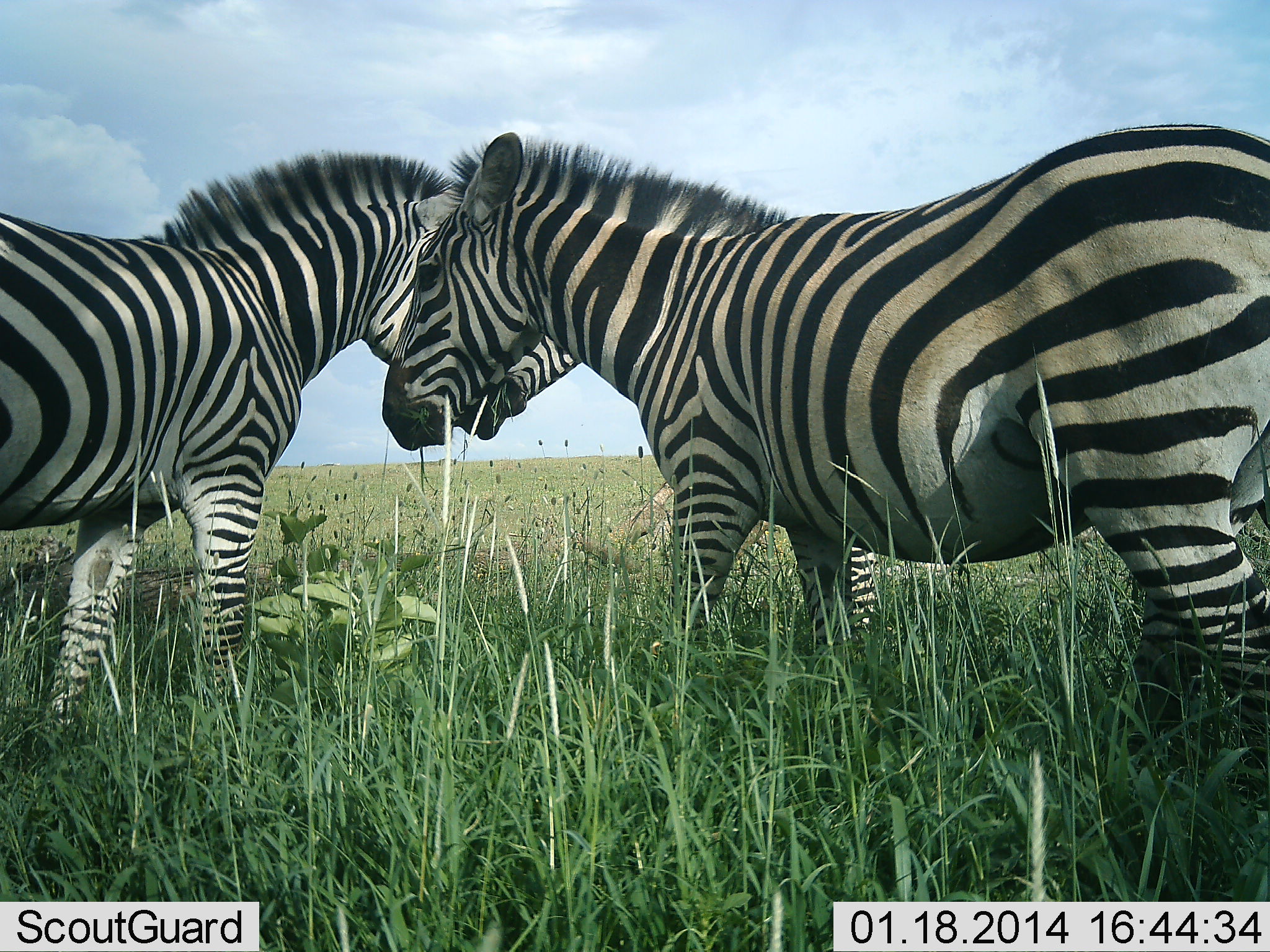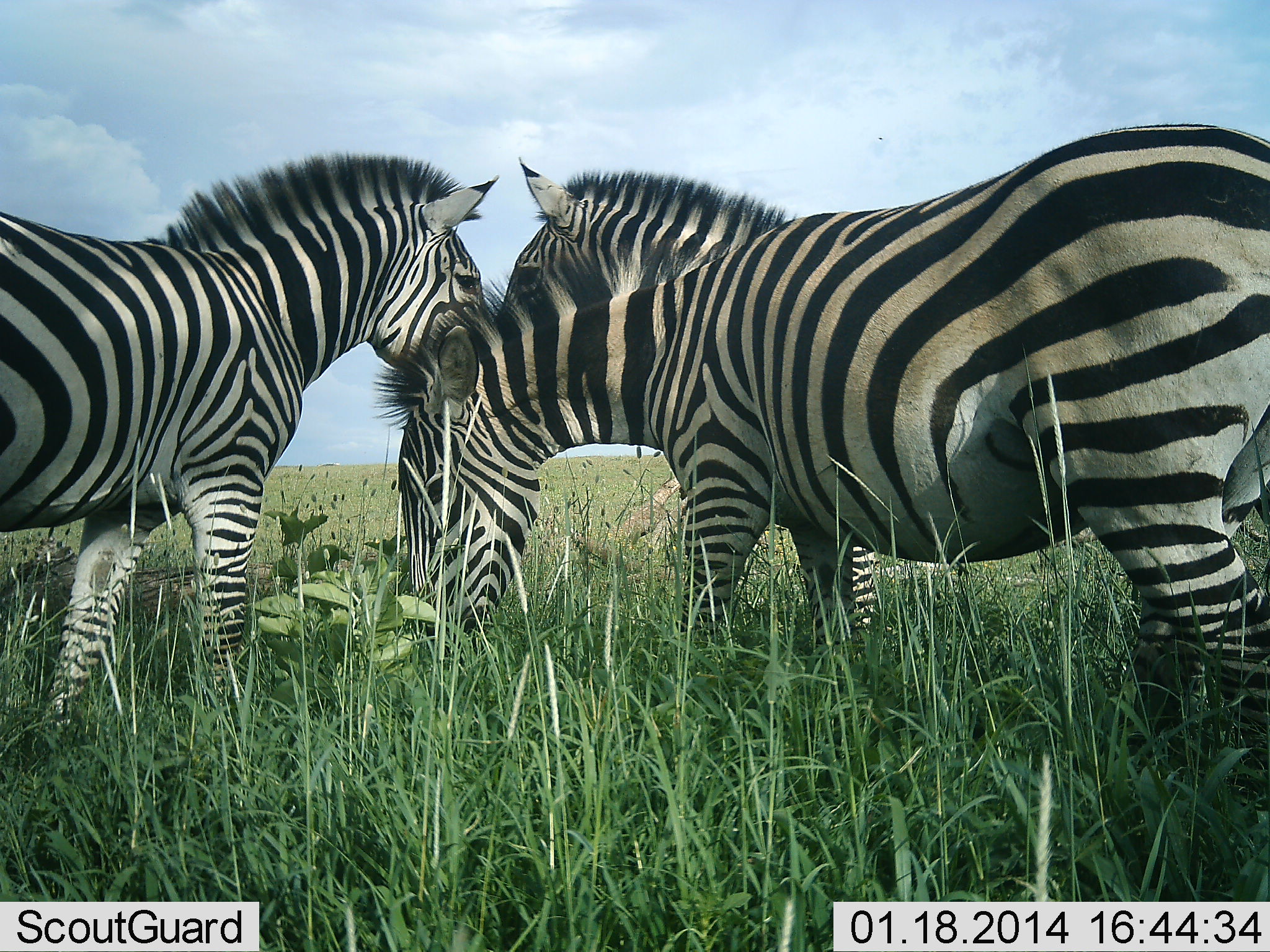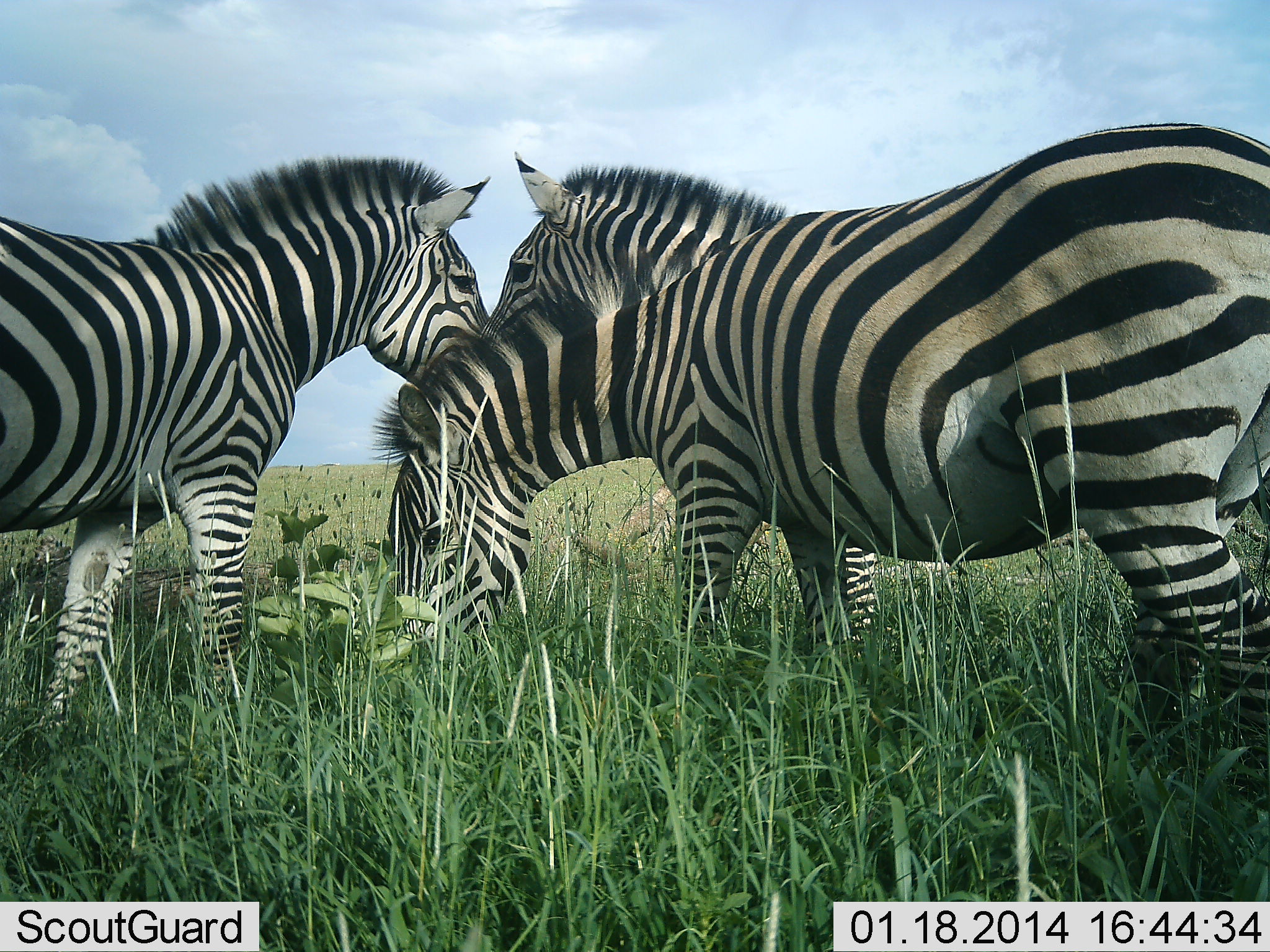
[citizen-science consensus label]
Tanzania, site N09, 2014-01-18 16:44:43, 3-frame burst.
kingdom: Animalia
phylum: Chordata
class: Mammalia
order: Perissodactyla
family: Equidae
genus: Equus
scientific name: Equus quagga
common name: plains zebra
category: zebra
Zebra (plains zebra) (Equus quagga), count 3. Behavior (volunteer vote fractions): standing 52%, resting 0%, moving 3%, interacting 48%. Young present (vote fraction): 0%. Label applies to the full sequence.